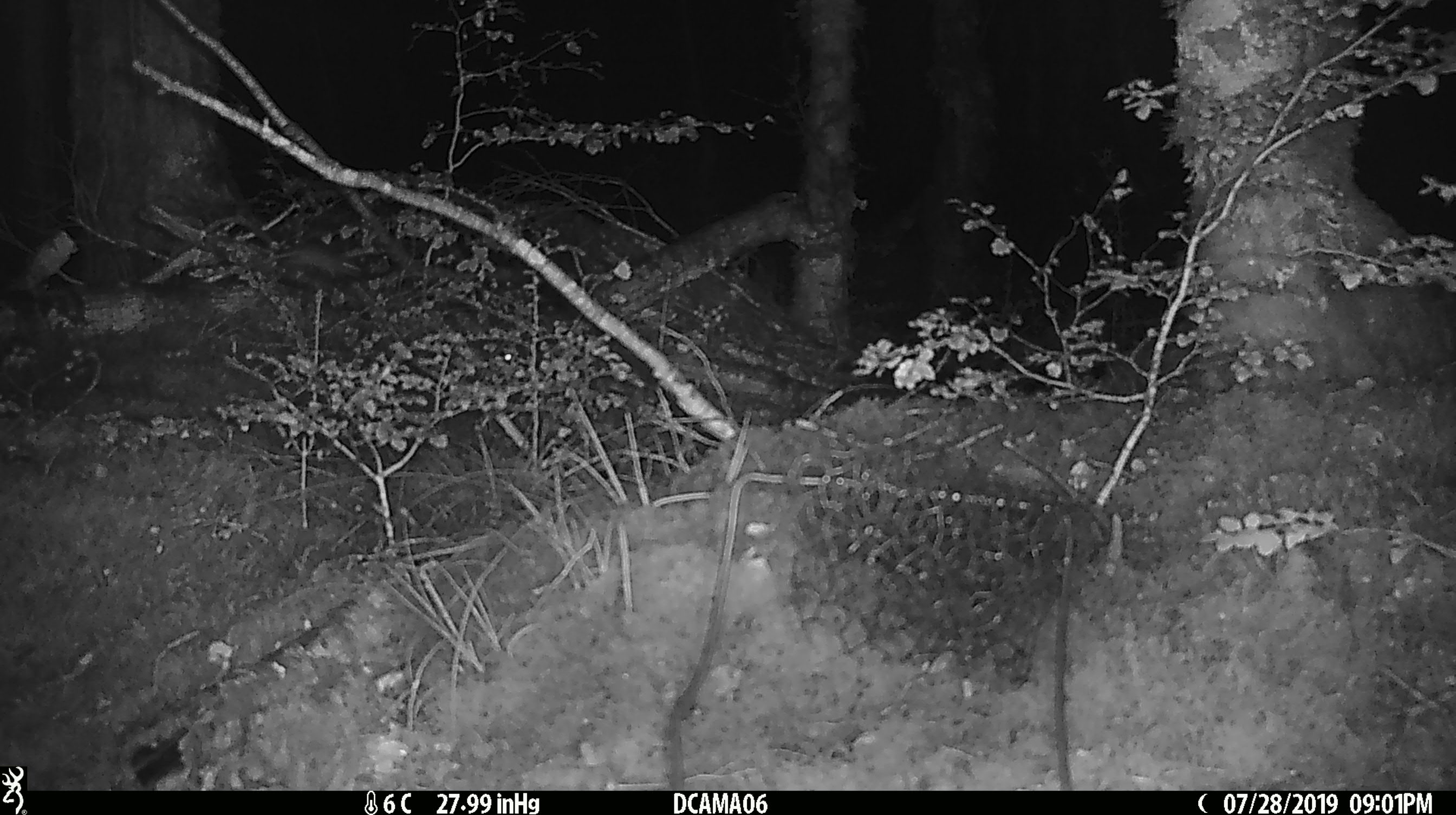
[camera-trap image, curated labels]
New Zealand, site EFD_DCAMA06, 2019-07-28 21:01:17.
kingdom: Animalia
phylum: Chordata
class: Mammalia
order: Rodentia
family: Muridae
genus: Mus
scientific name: Mus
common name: mouse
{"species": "mouse (Mus)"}